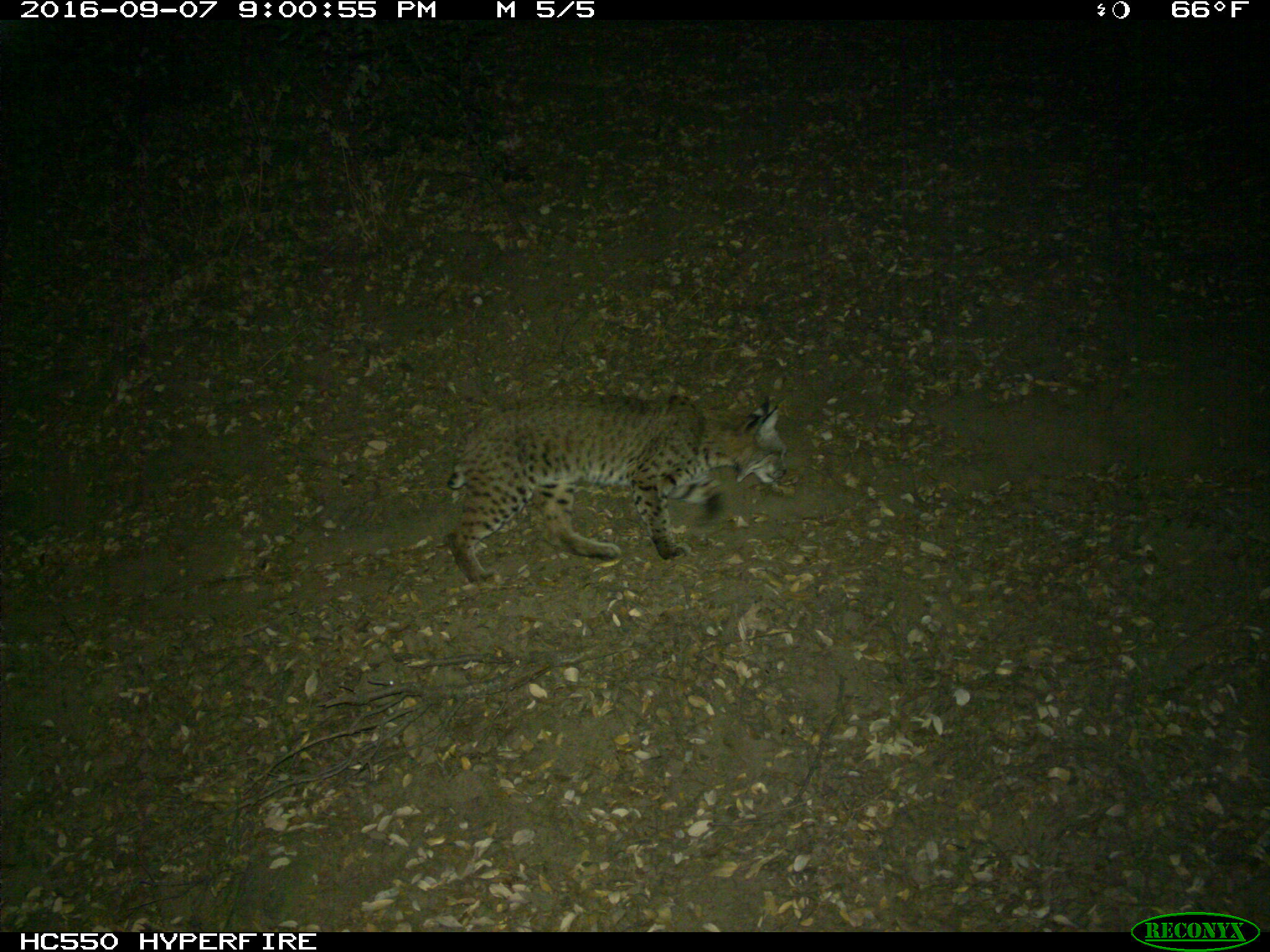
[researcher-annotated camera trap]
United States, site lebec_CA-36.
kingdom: Animalia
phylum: Chordata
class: Mammalia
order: Carnivora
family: Felidae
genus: Lynx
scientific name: Lynx rufus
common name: bobcat